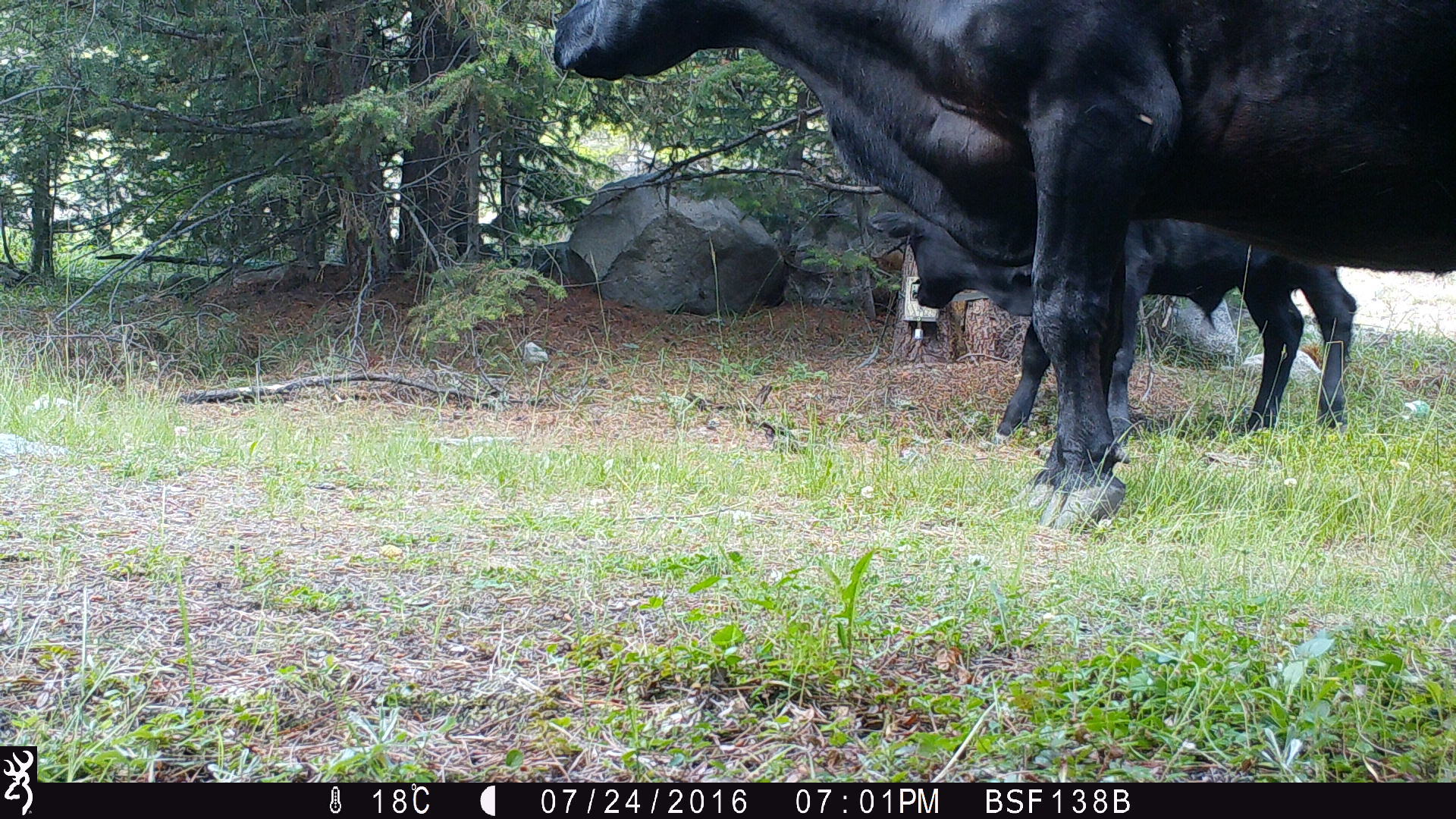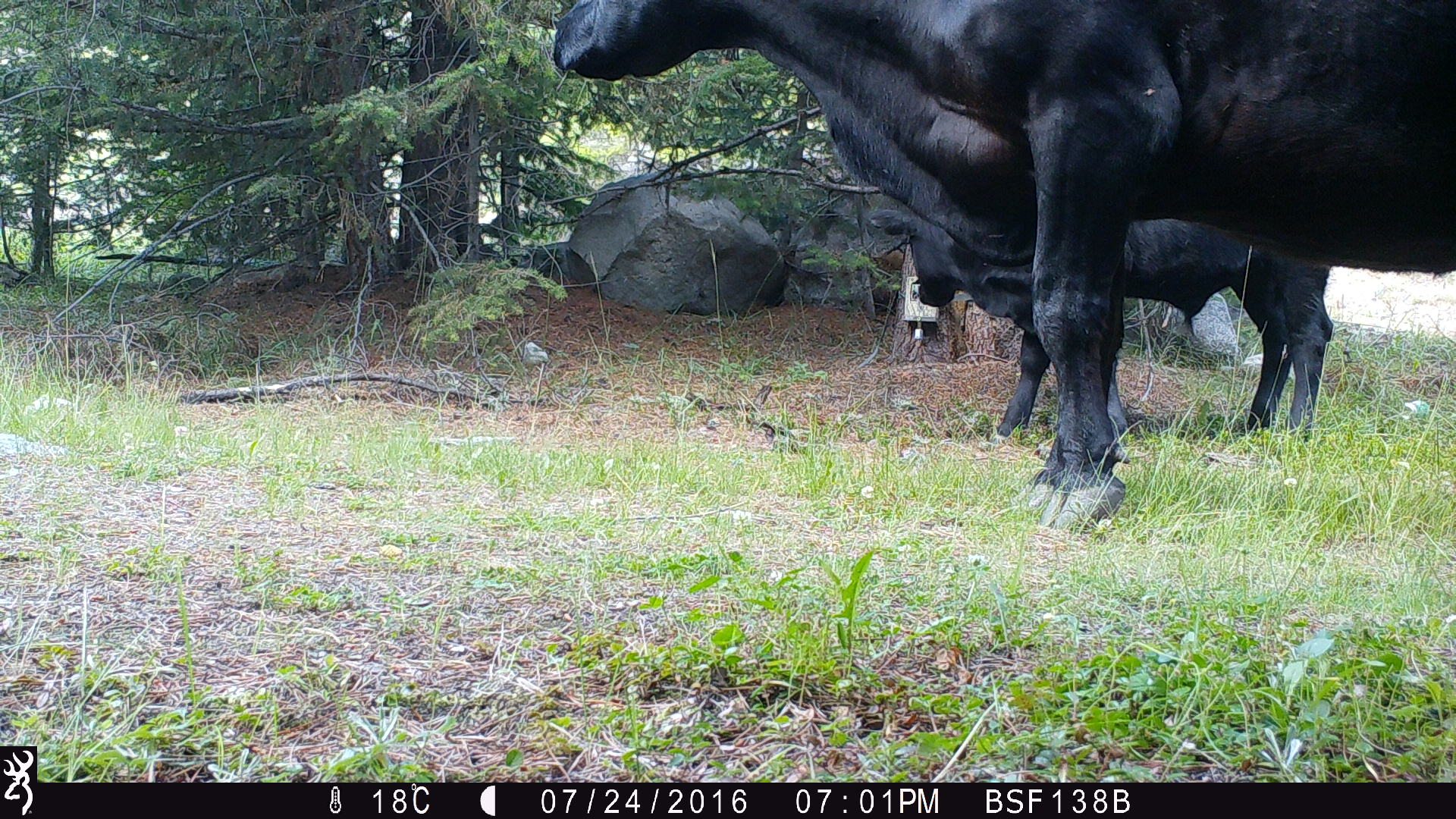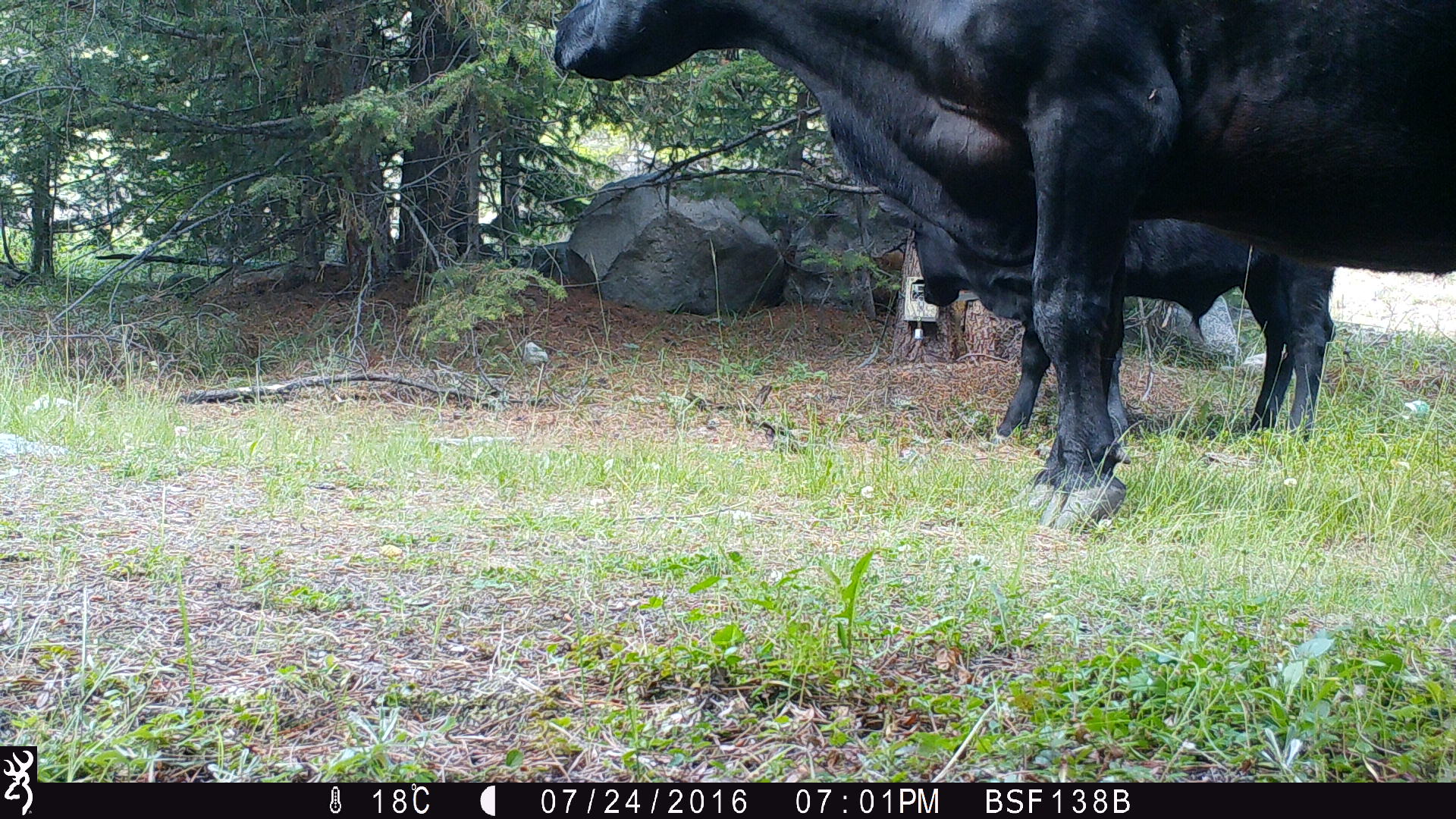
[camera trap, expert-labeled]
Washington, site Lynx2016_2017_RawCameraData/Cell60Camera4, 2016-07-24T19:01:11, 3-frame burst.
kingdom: Animalia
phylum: Chordata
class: Mammalia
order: Artiodactyla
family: Bovidae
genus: Bos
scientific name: Bos taurus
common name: domestic cattle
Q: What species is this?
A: Domestic cattle (Bos taurus).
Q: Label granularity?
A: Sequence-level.